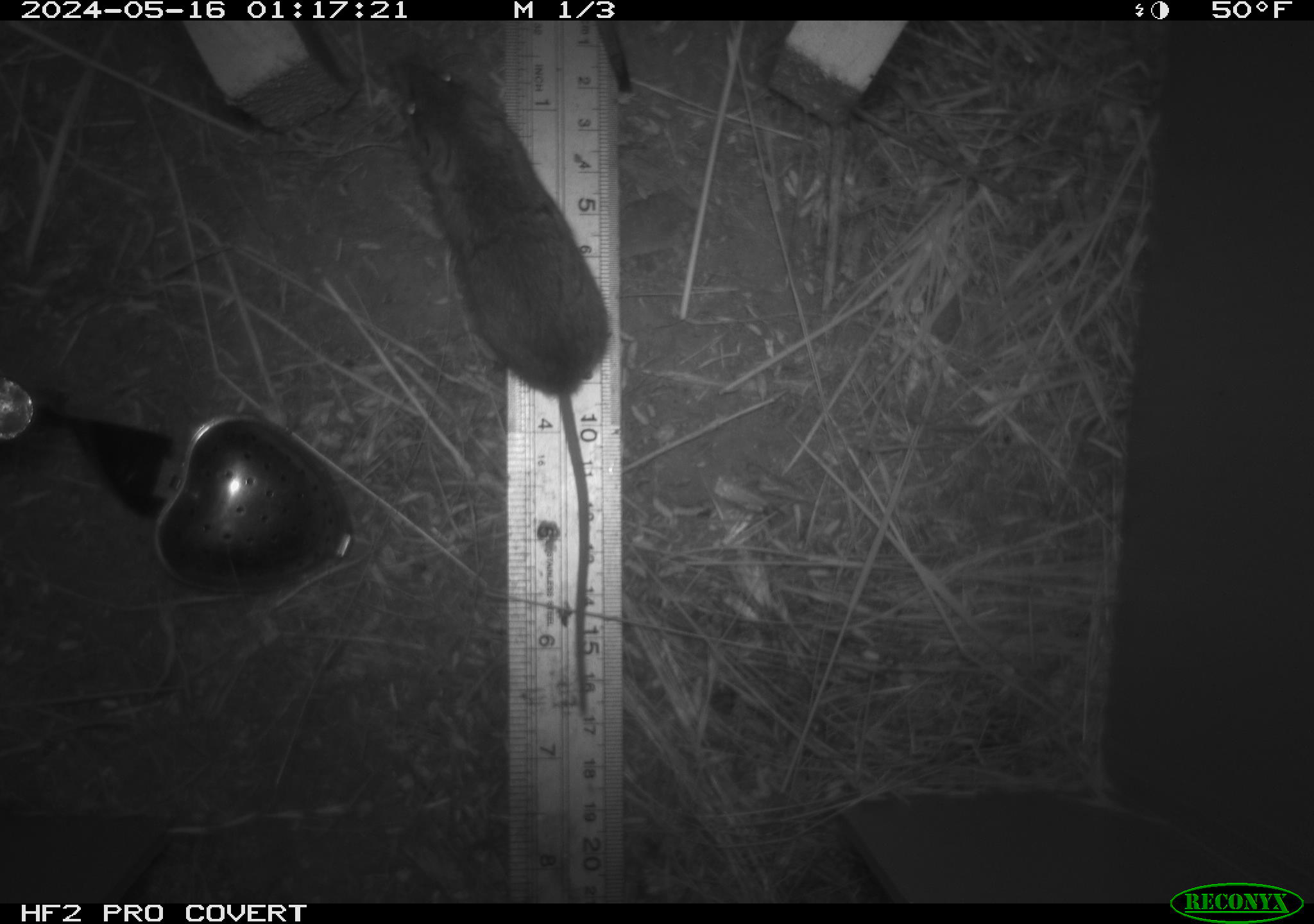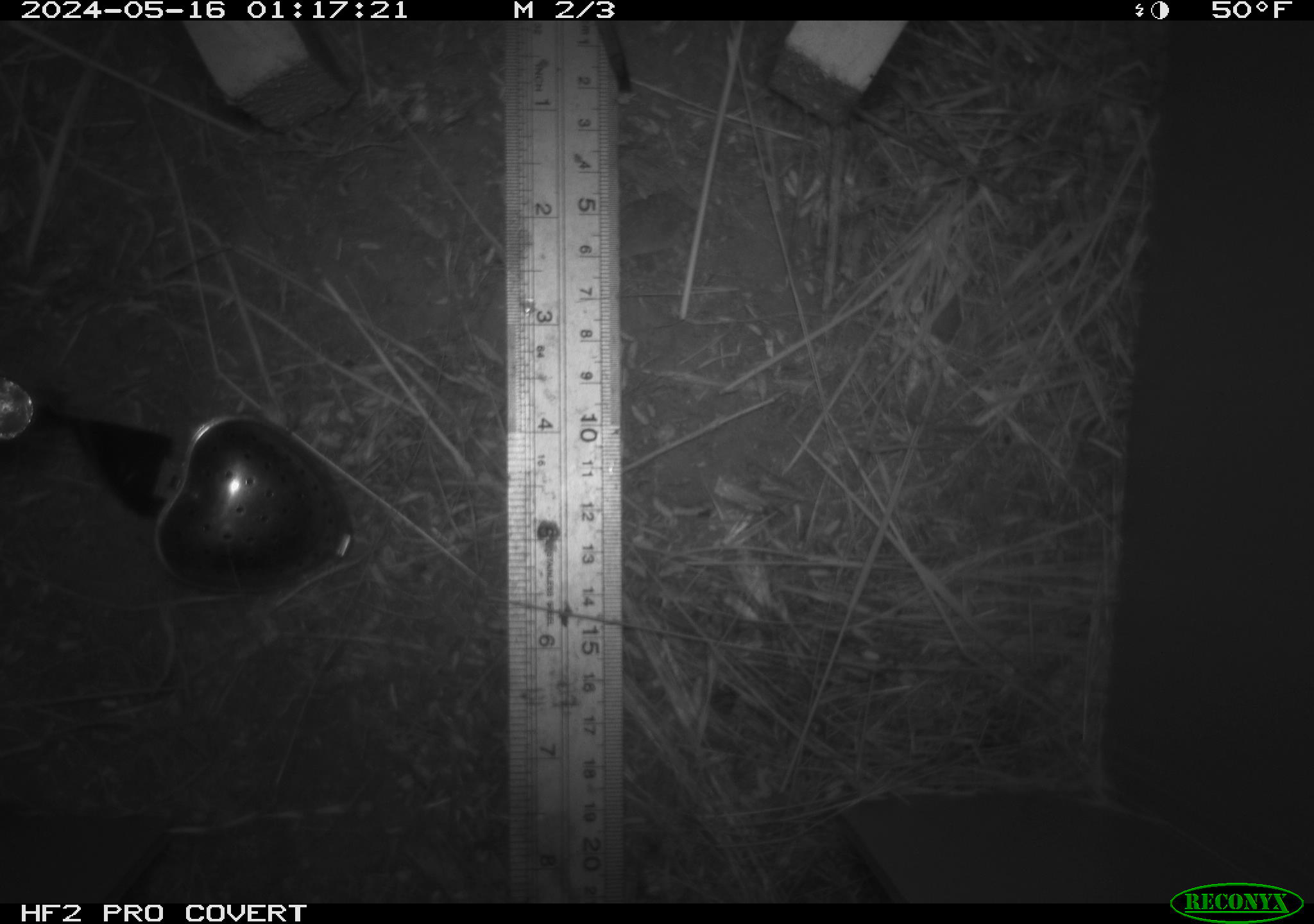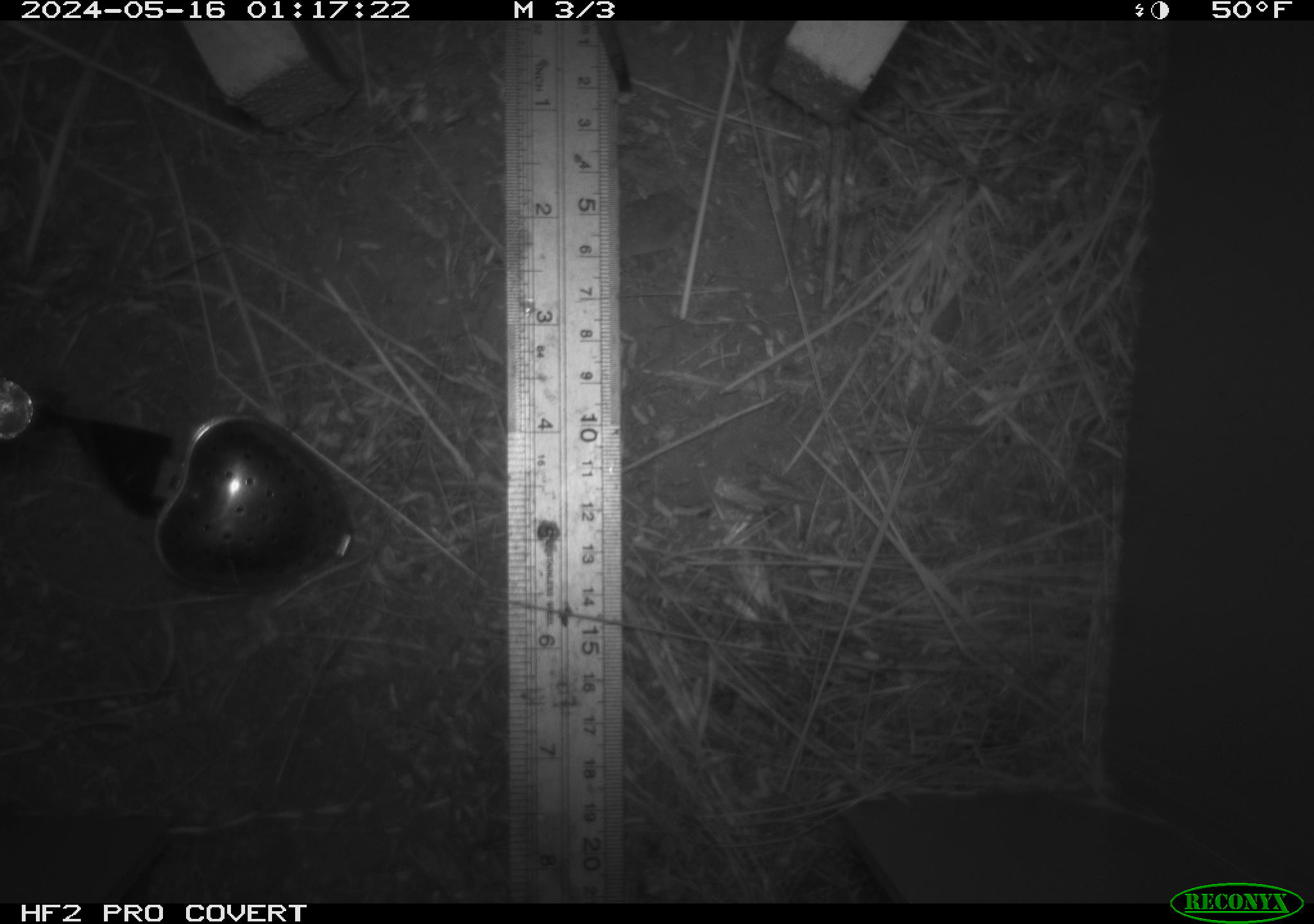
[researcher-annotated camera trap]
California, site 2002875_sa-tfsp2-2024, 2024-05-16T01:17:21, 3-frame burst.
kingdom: Animalia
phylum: Chordata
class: Mammalia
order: Rodentia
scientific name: Rodentia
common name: mouse species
Mouse species (Rodentia).